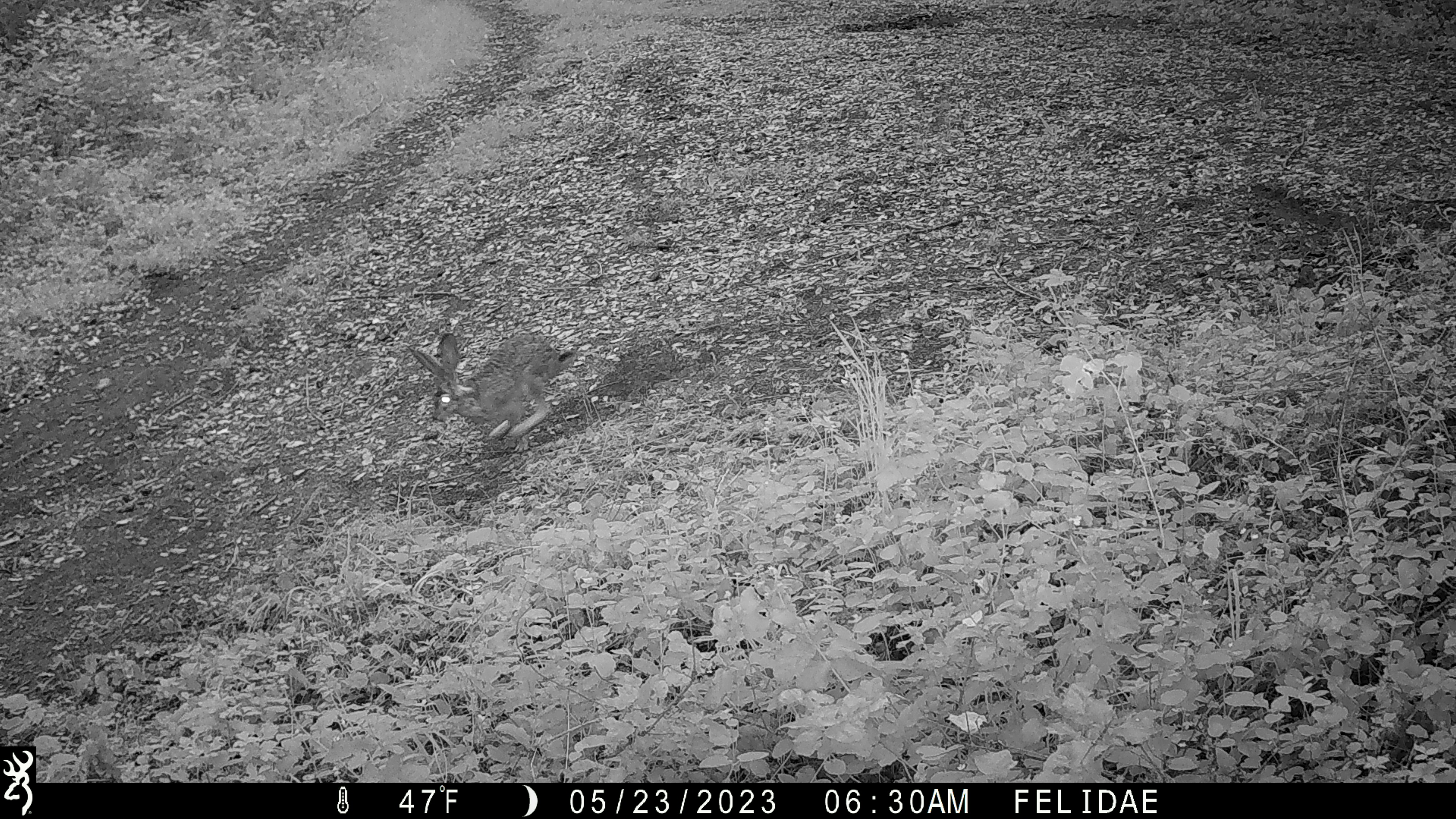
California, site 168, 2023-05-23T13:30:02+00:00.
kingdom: Animalia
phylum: Chordata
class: Mammalia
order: Lagomorpha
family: Leporidae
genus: Lepus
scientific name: Lepus californicus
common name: black-tailed jackrabbit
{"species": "black-tailed jackrabbit (Lepus californicus)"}